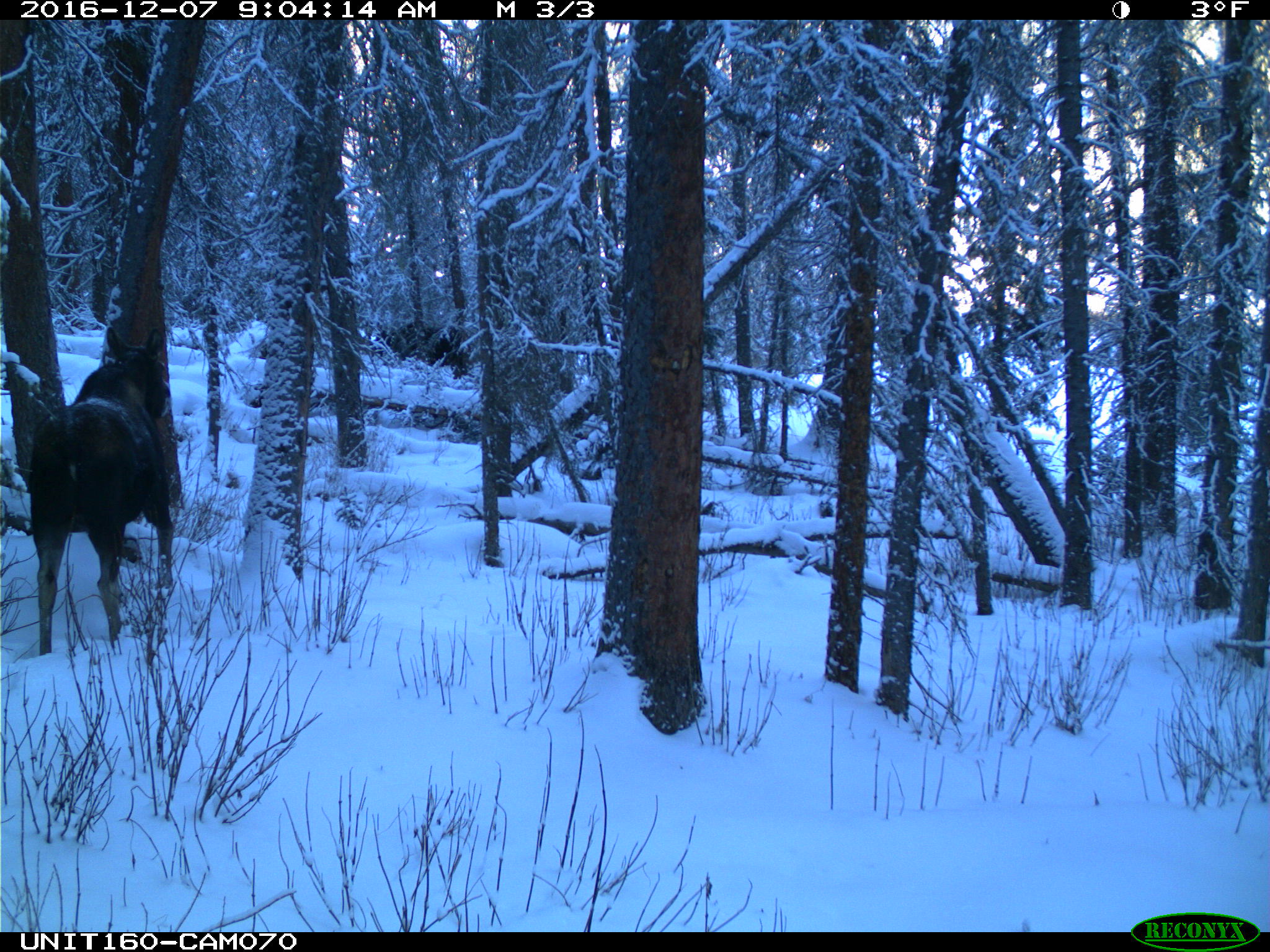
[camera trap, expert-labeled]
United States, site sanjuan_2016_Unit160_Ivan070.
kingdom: Animalia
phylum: Chordata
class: Mammalia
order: Artiodactyla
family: Cervidae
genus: Alces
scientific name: Alces alces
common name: moose